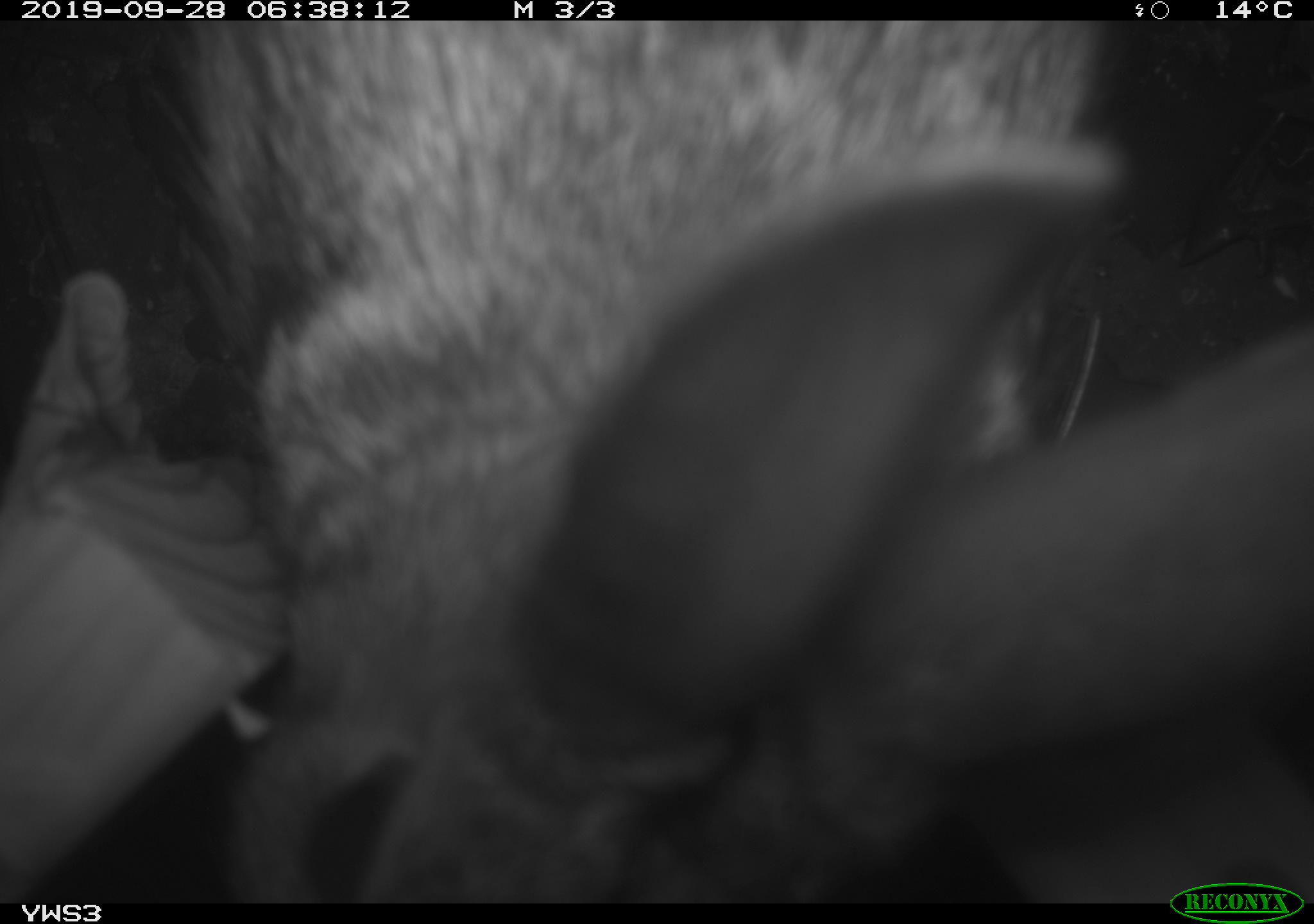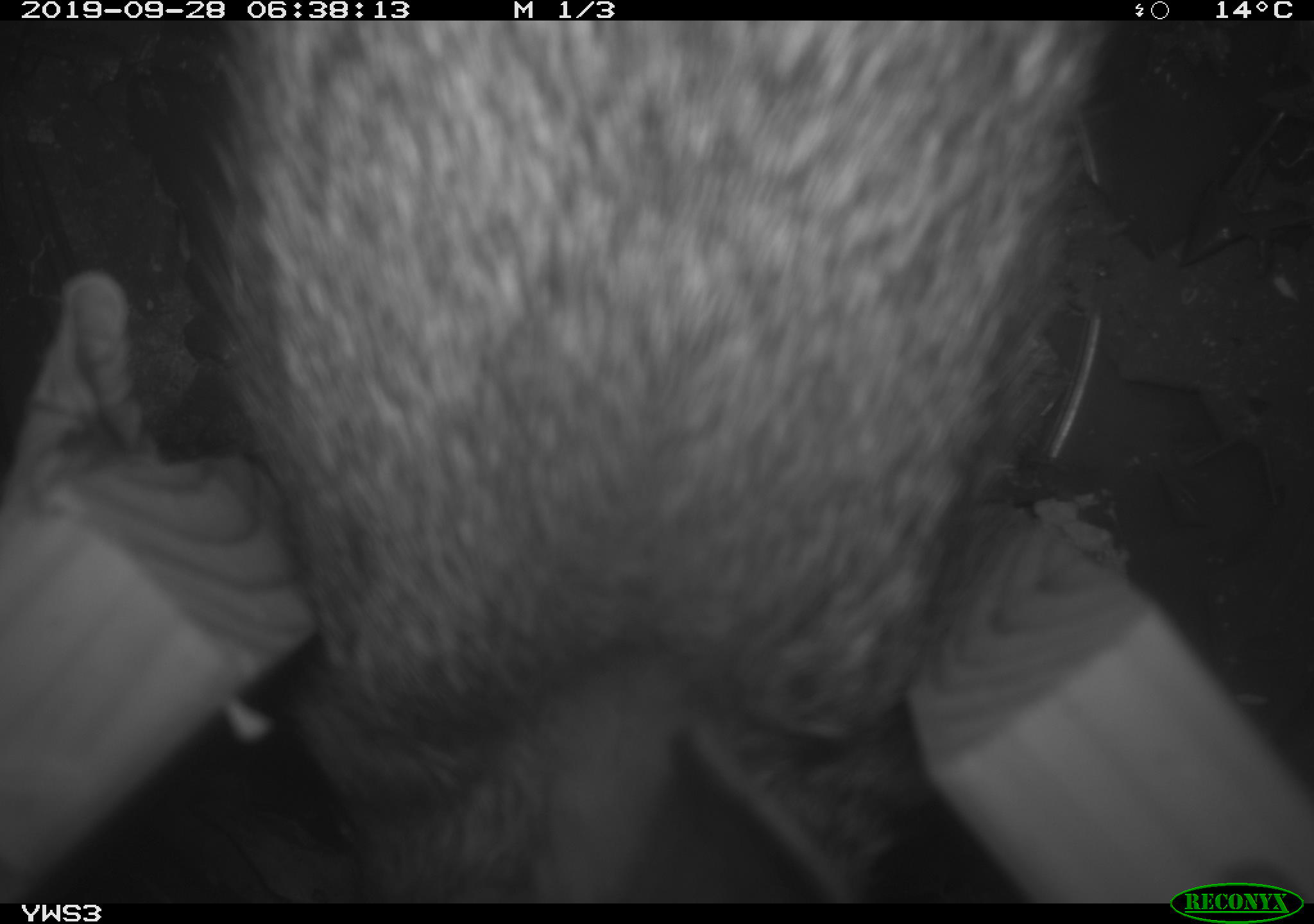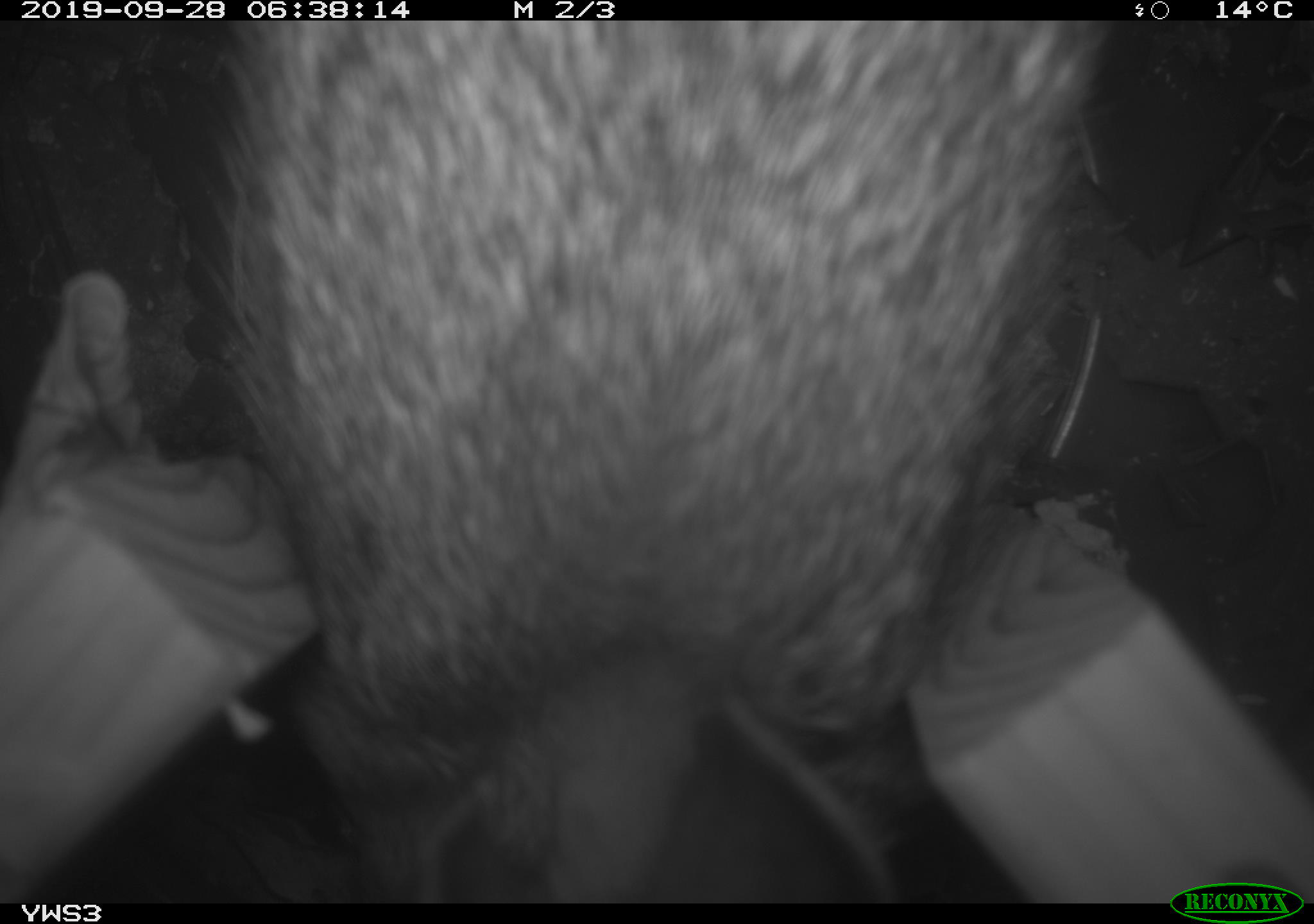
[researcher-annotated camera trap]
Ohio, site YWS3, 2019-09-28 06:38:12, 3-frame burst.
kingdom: Animalia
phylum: Chordata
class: Mammalia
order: Lagomorpha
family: Leporidae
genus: Sylvilagus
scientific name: Sylvilagus floridanus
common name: eastern cottontail